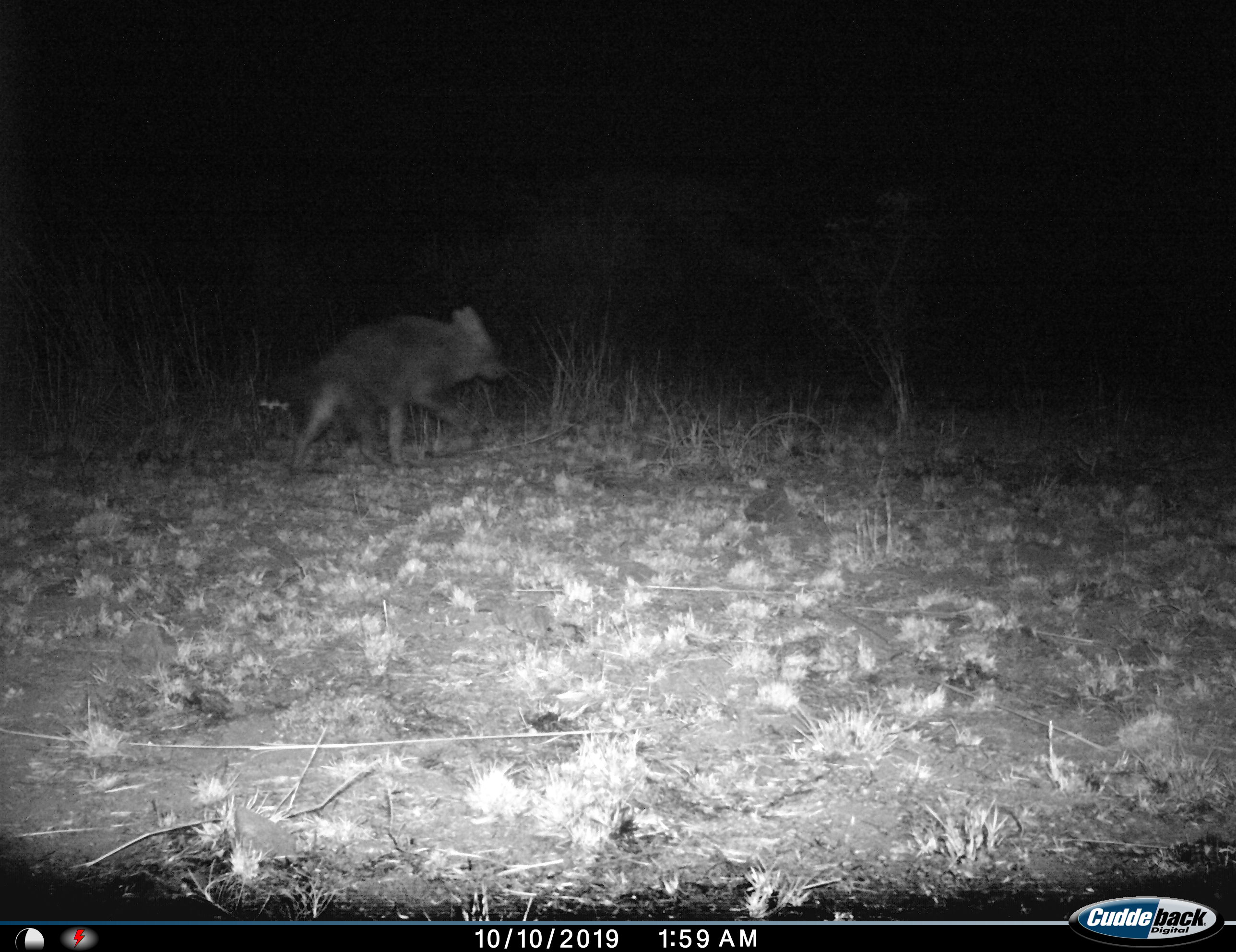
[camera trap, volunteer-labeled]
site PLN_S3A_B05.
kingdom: Animalia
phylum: Chordata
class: Mammalia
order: Carnivora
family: Hyaenidae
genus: Parahyaena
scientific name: Parahyaena brunnea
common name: brown hyena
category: hyenabrown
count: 1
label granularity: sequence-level